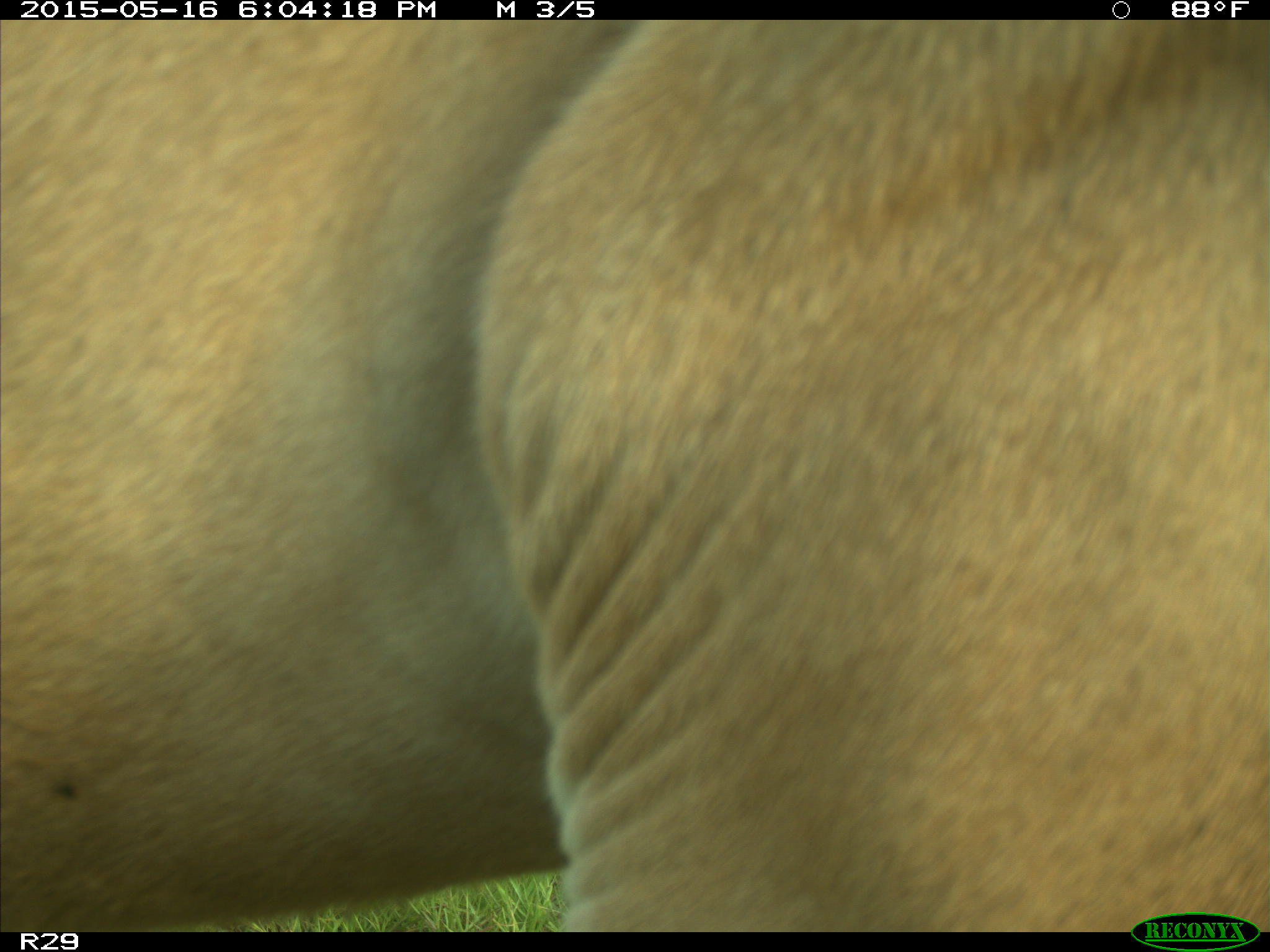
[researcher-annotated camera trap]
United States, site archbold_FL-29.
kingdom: Animalia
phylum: Chordata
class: Mammalia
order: Artiodactyla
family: Bovidae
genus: Bos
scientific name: Bos taurus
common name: domestic cow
Bos taurus (domestic cow).